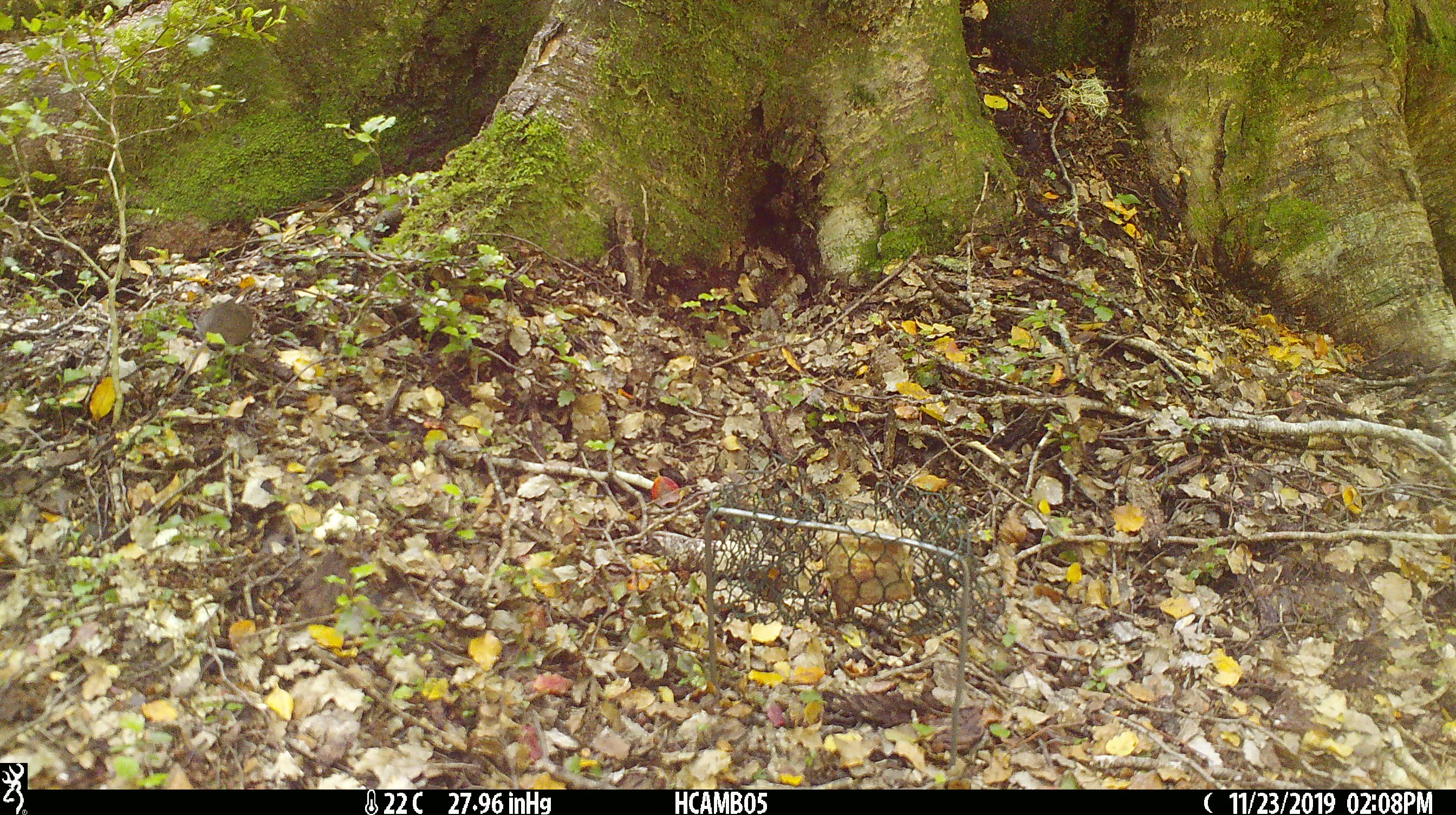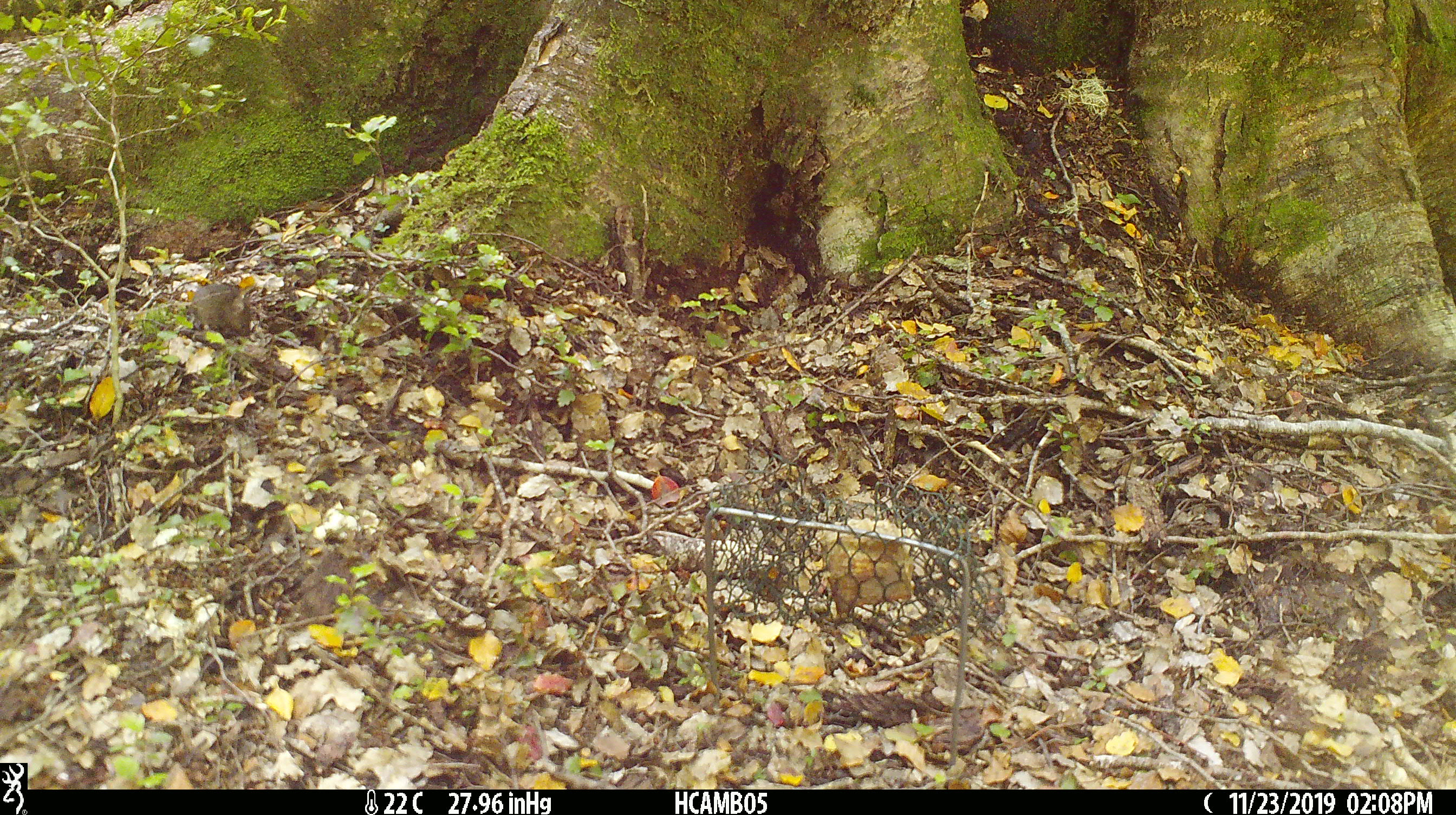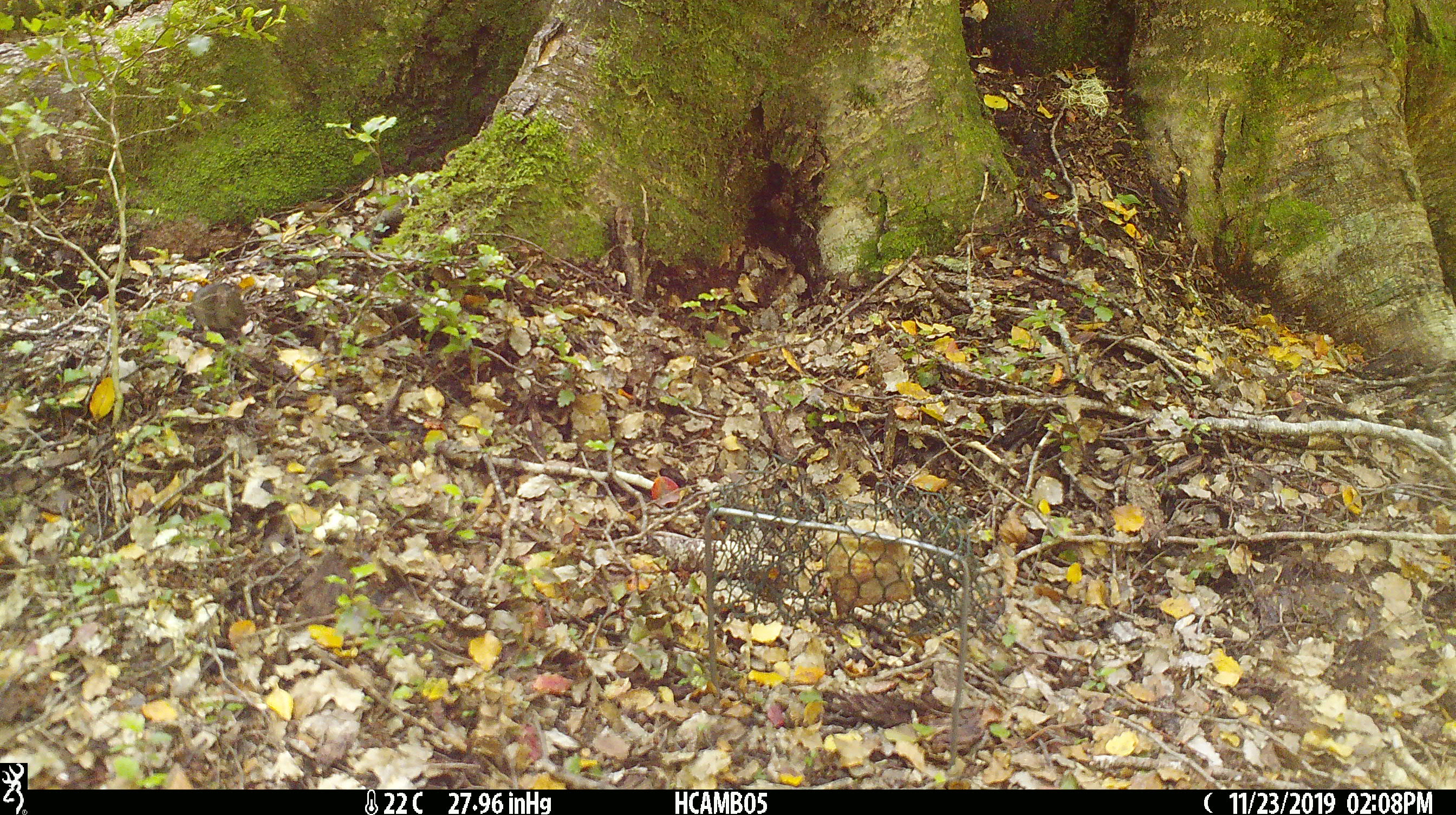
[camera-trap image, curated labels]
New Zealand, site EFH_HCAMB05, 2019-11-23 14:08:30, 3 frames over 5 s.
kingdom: Animalia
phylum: Chordata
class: Mammalia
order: Rodentia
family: Muridae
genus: Mus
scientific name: Mus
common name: mouse